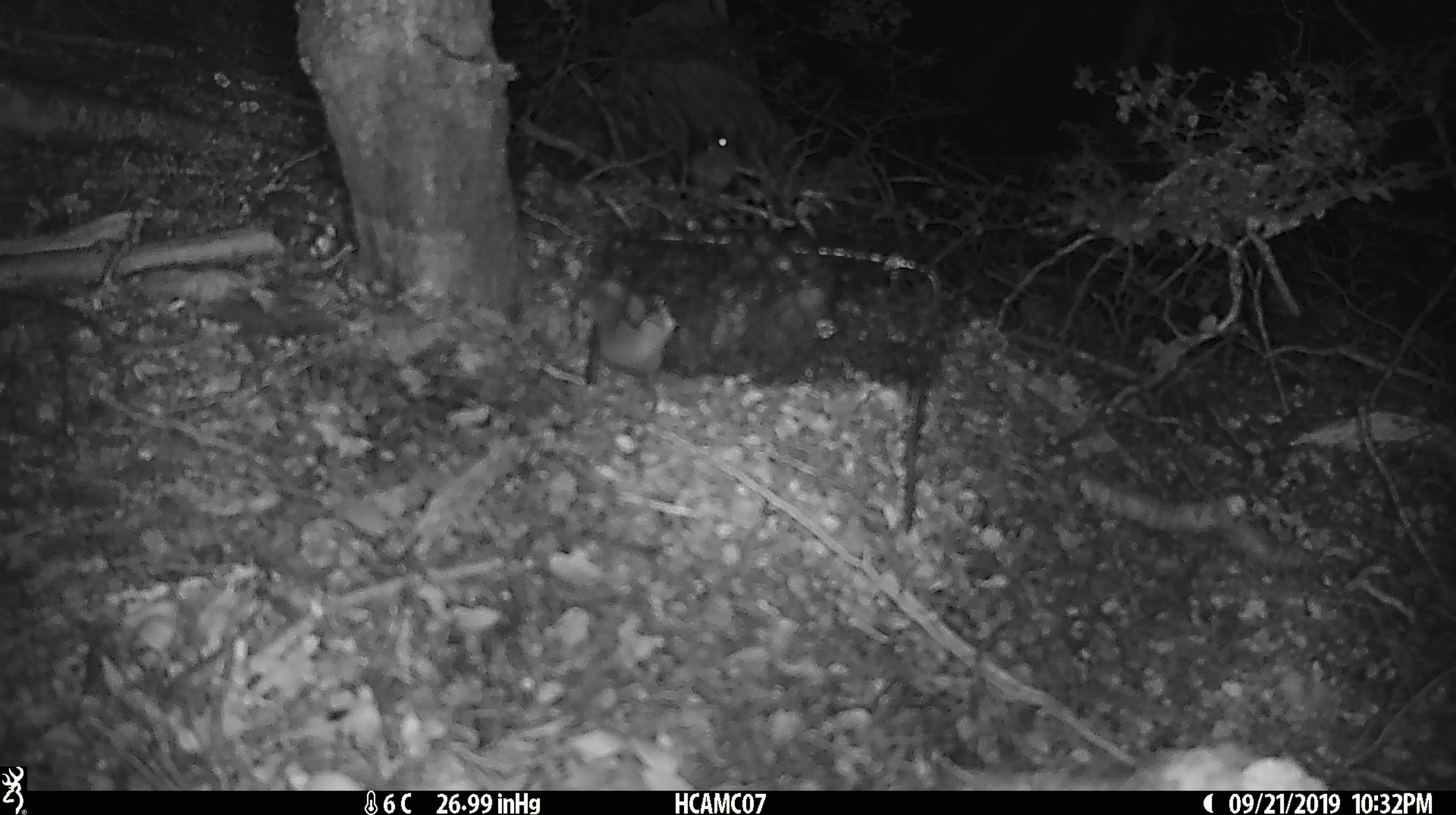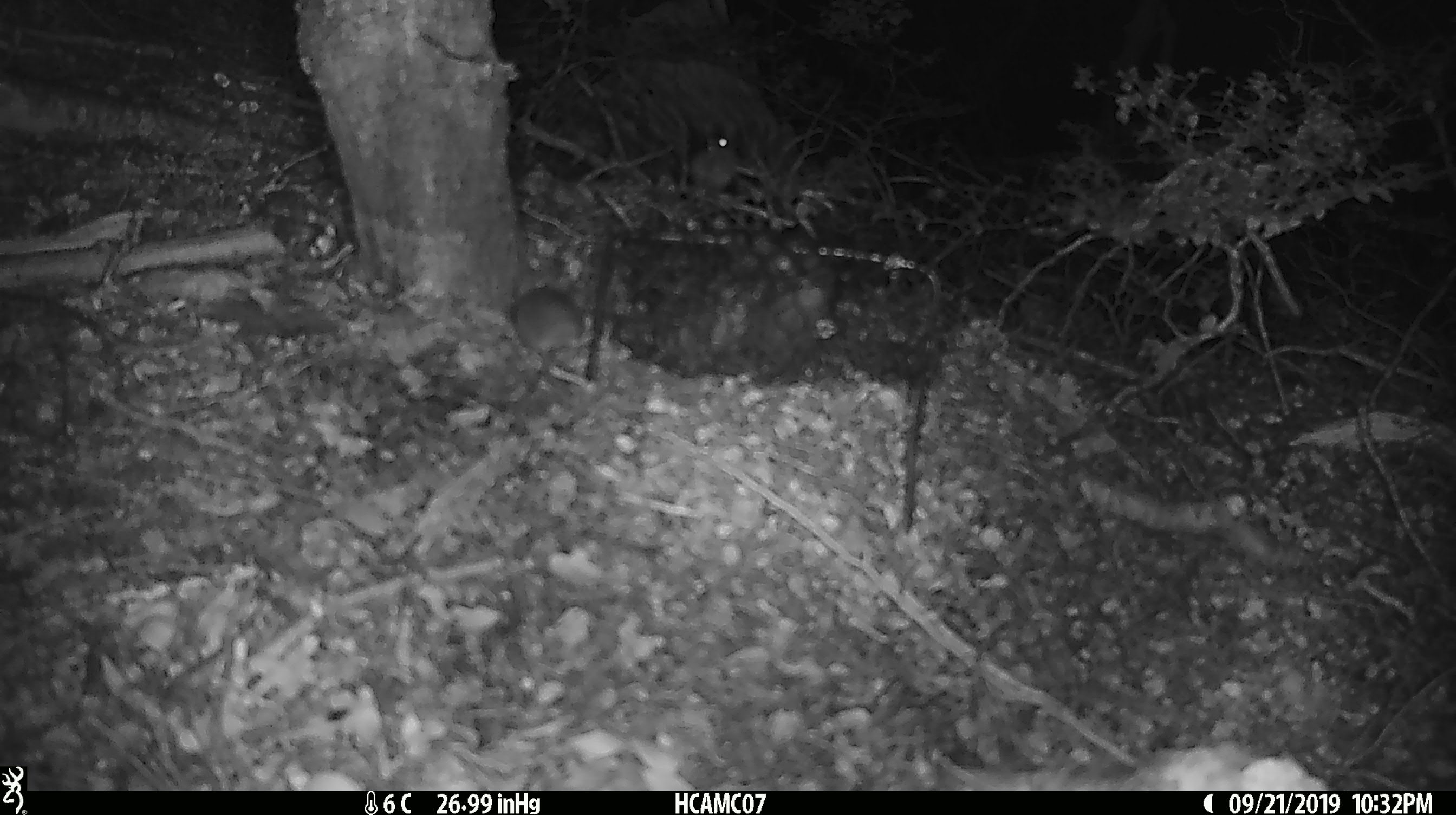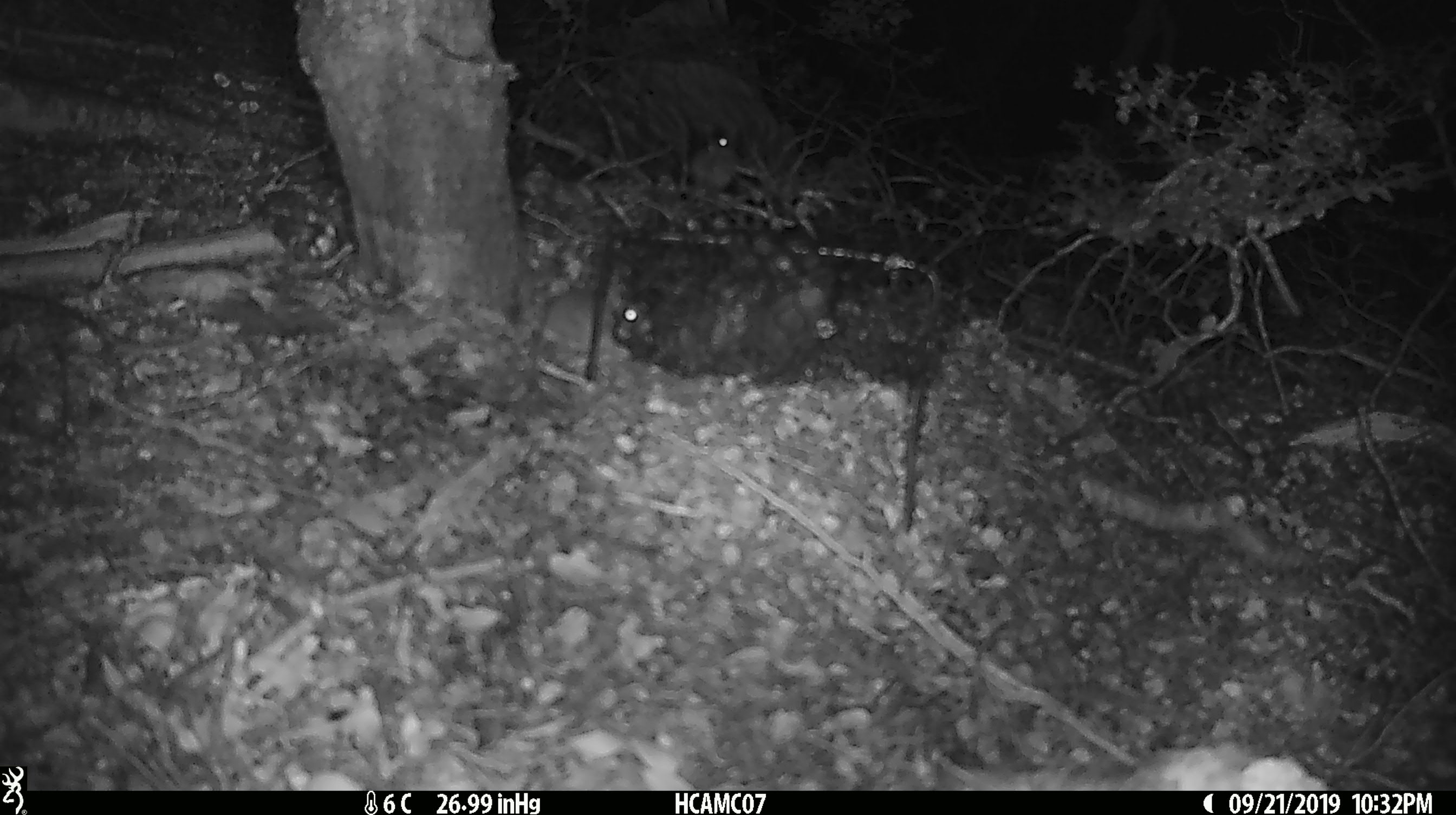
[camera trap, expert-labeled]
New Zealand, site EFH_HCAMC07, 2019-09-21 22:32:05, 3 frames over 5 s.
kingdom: Animalia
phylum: Chordata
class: Mammalia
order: Rodentia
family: Muridae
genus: Mus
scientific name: Mus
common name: mouse